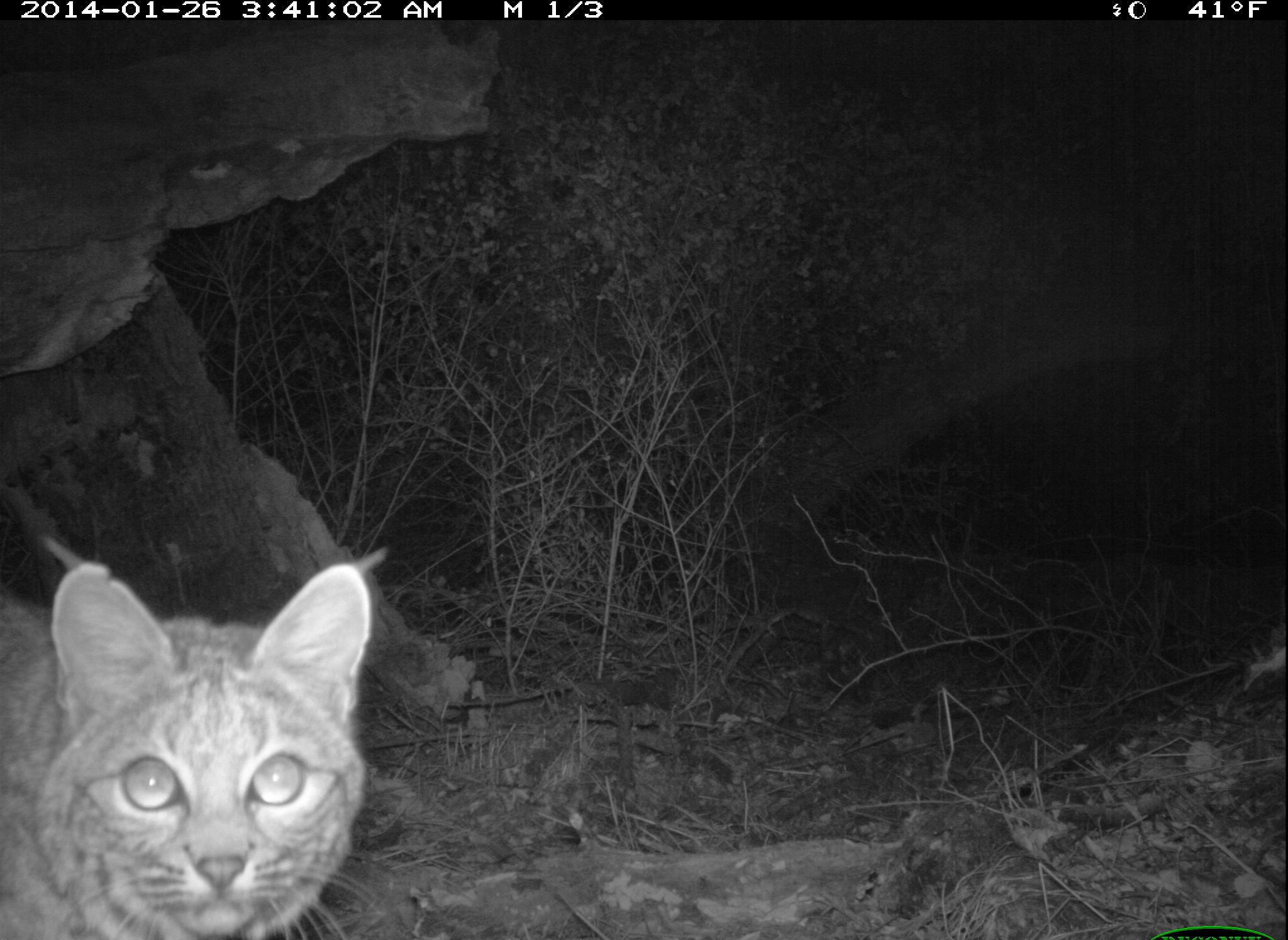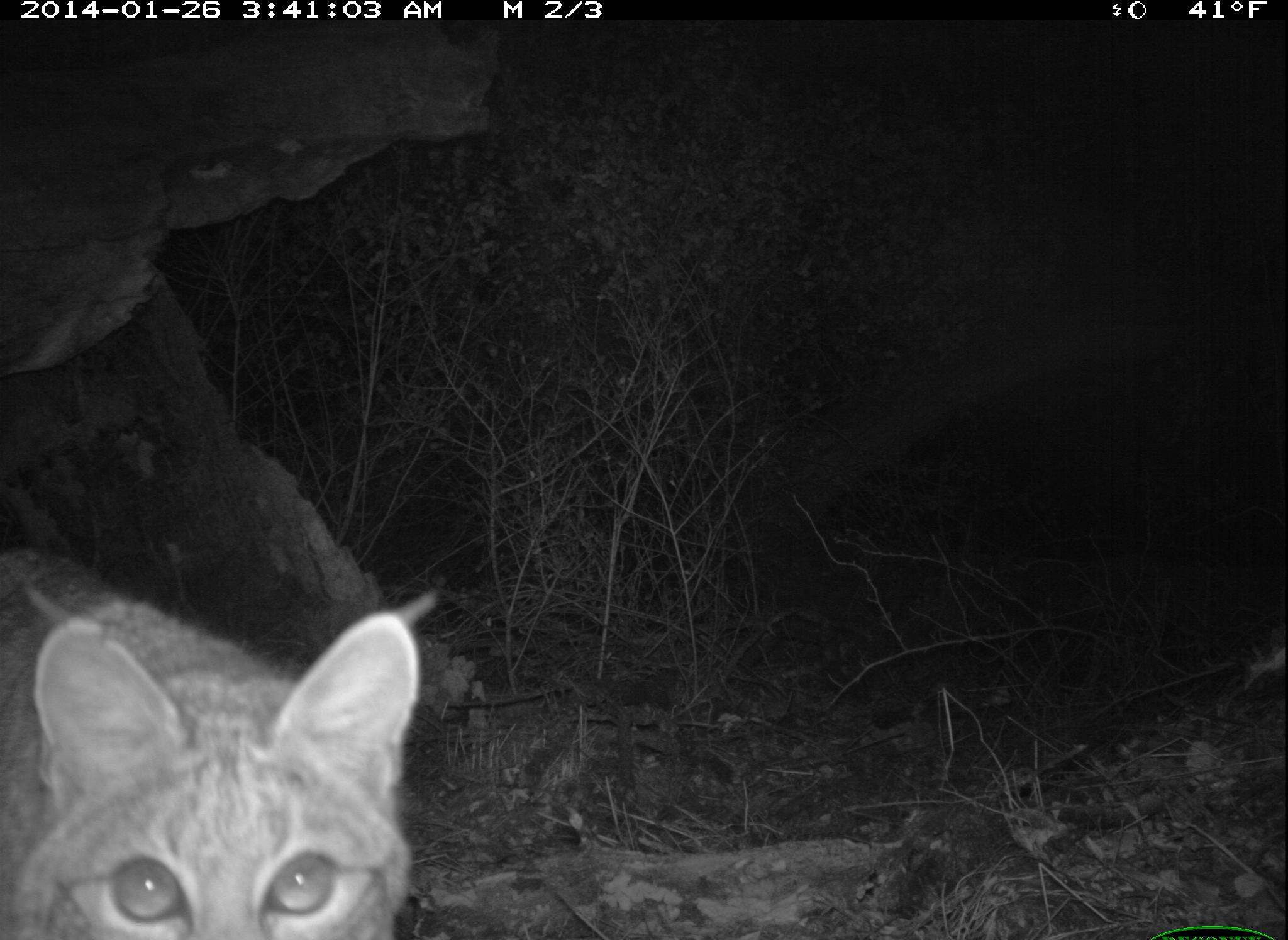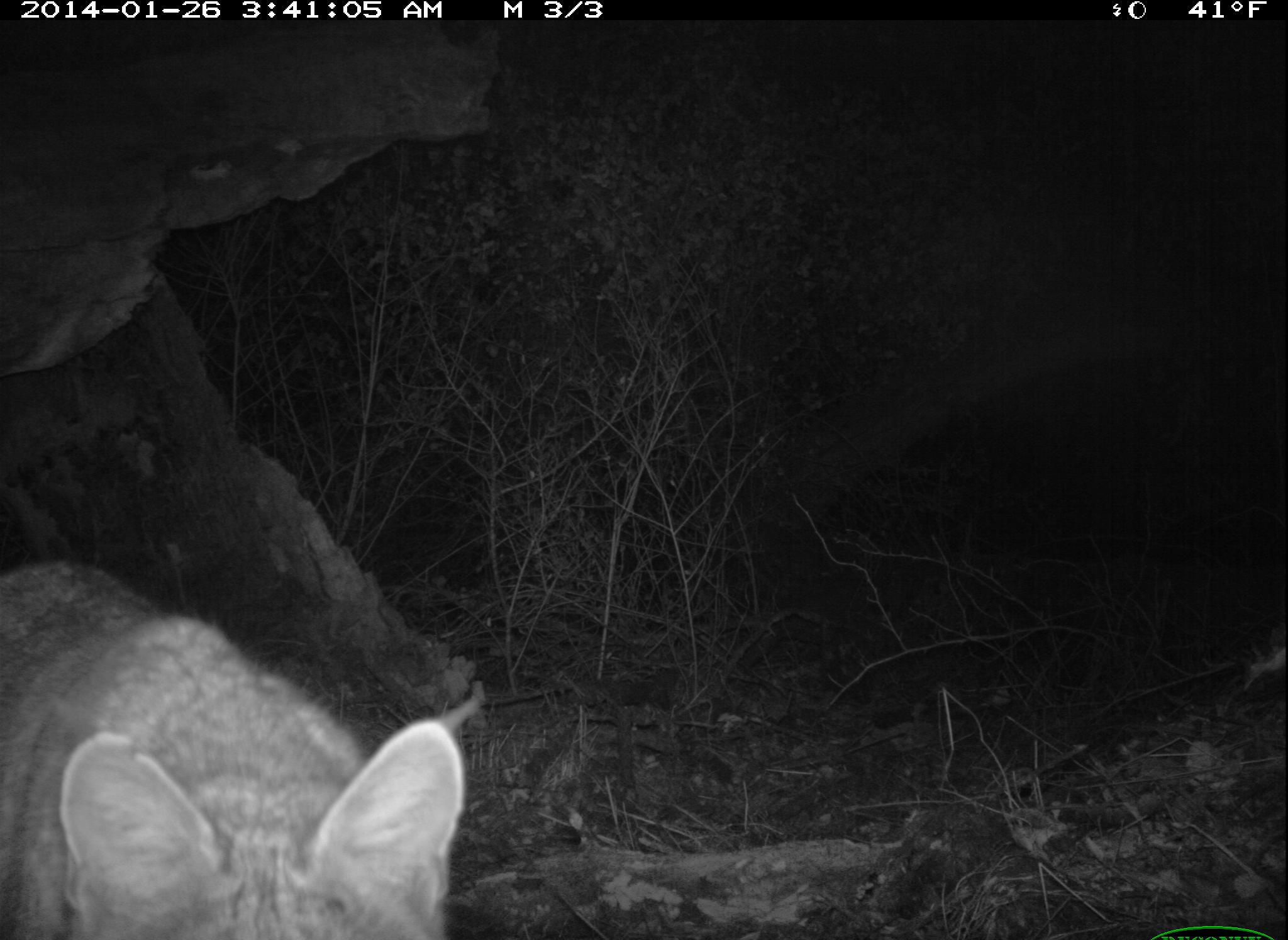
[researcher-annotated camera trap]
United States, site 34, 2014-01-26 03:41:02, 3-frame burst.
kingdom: Animalia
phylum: Chordata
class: Mammalia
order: Carnivora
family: Felidae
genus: Lynx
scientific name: Lynx rufus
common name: bobcat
Bobcat (Lynx rufus).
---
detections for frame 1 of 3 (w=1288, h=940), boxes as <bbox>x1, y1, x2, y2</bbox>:
bobcat: <bbox>0, 564, 395, 938</bbox>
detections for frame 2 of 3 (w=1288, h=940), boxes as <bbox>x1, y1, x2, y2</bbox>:
bobcat: <bbox>0, 539, 420, 940</bbox>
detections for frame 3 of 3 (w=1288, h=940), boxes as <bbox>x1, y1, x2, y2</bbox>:
bobcat: <bbox>0, 560, 467, 940</bbox>